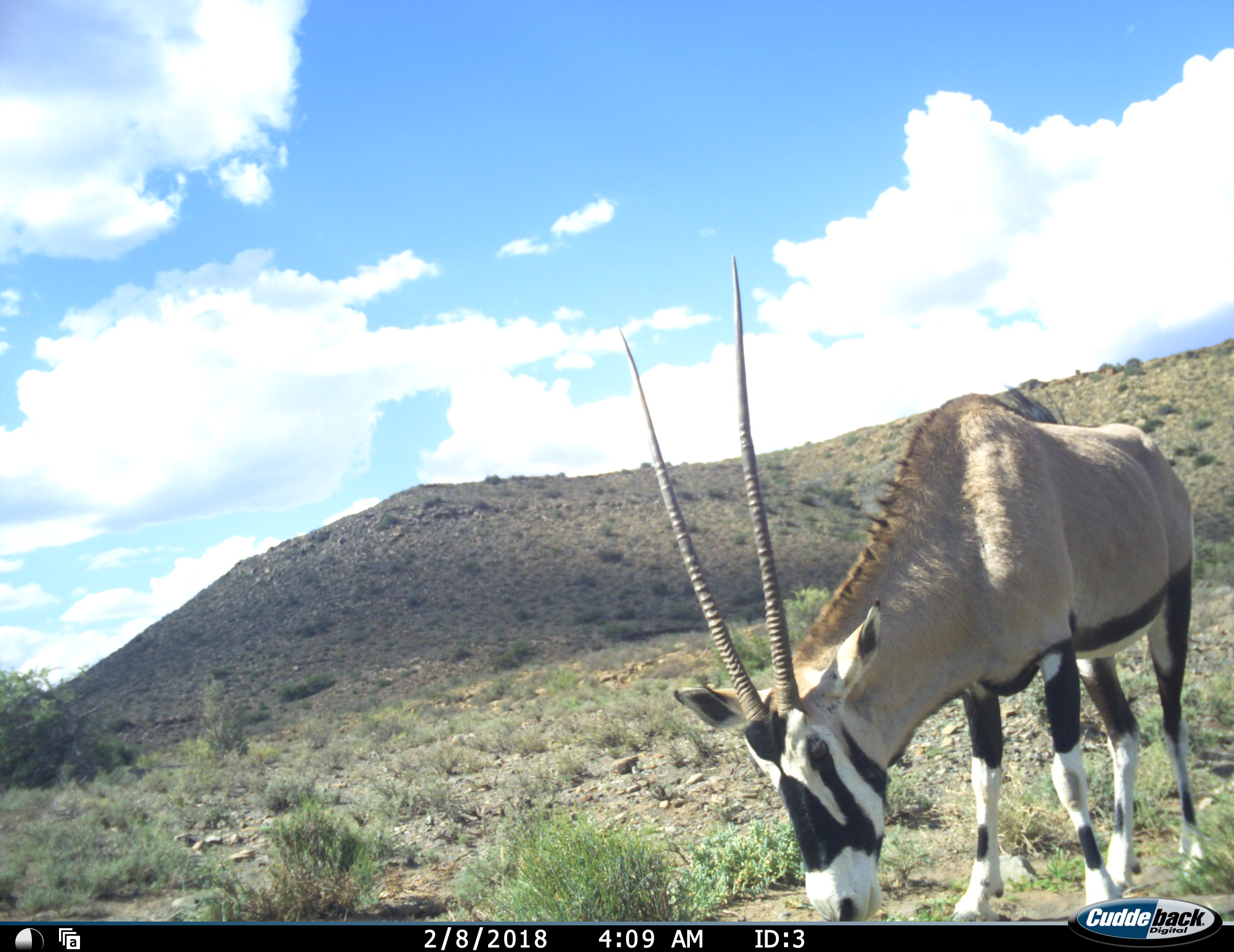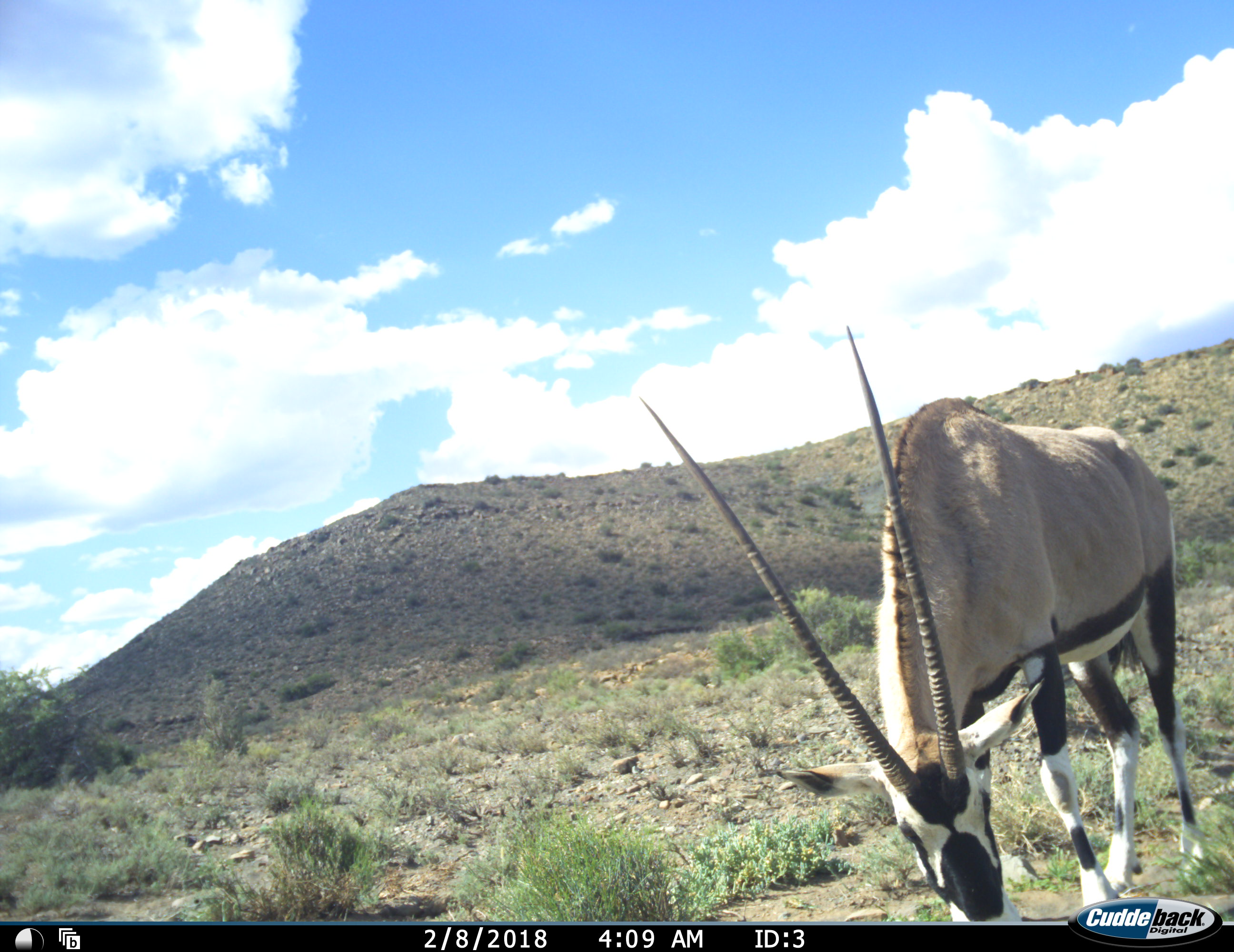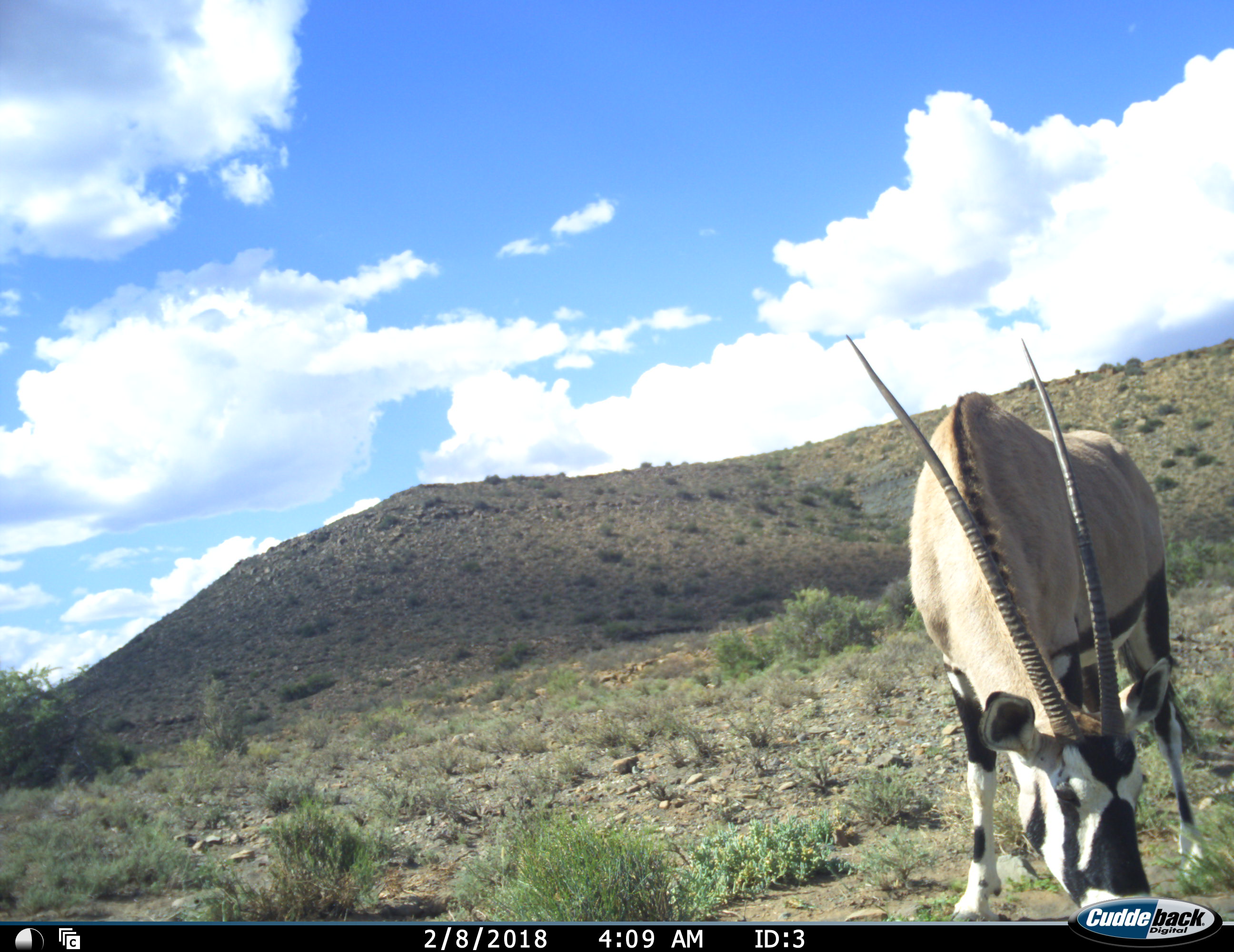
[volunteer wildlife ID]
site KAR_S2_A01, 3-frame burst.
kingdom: Animalia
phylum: Chordata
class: Mammalia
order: Artiodactyla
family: Bovidae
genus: Oryx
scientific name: Oryx gazella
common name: gemsbok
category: oryx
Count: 1.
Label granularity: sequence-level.